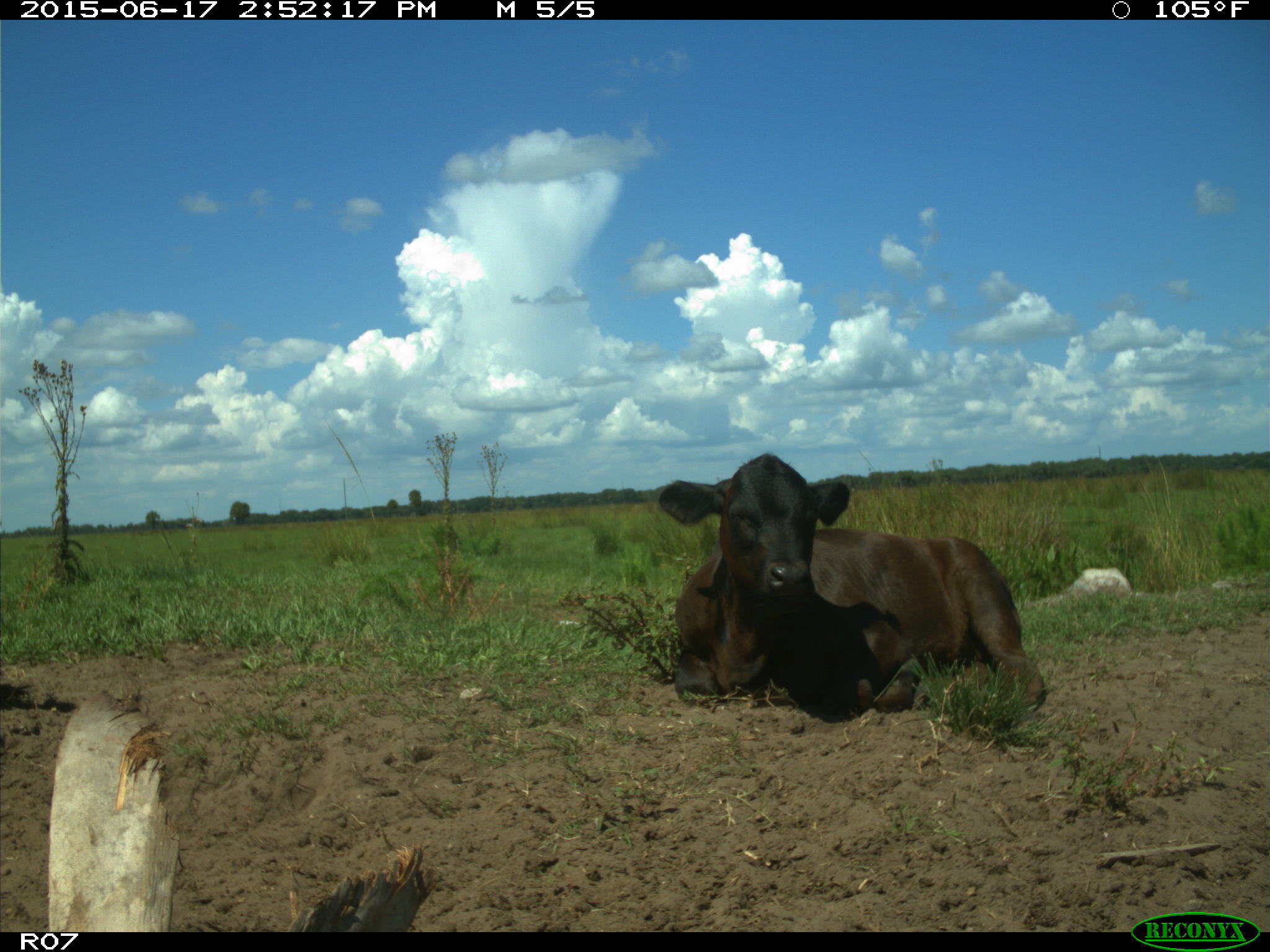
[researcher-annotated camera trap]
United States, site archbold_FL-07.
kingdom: Animalia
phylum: Chordata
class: Mammalia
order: Artiodactyla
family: Bovidae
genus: Bos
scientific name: Bos taurus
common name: domestic cow